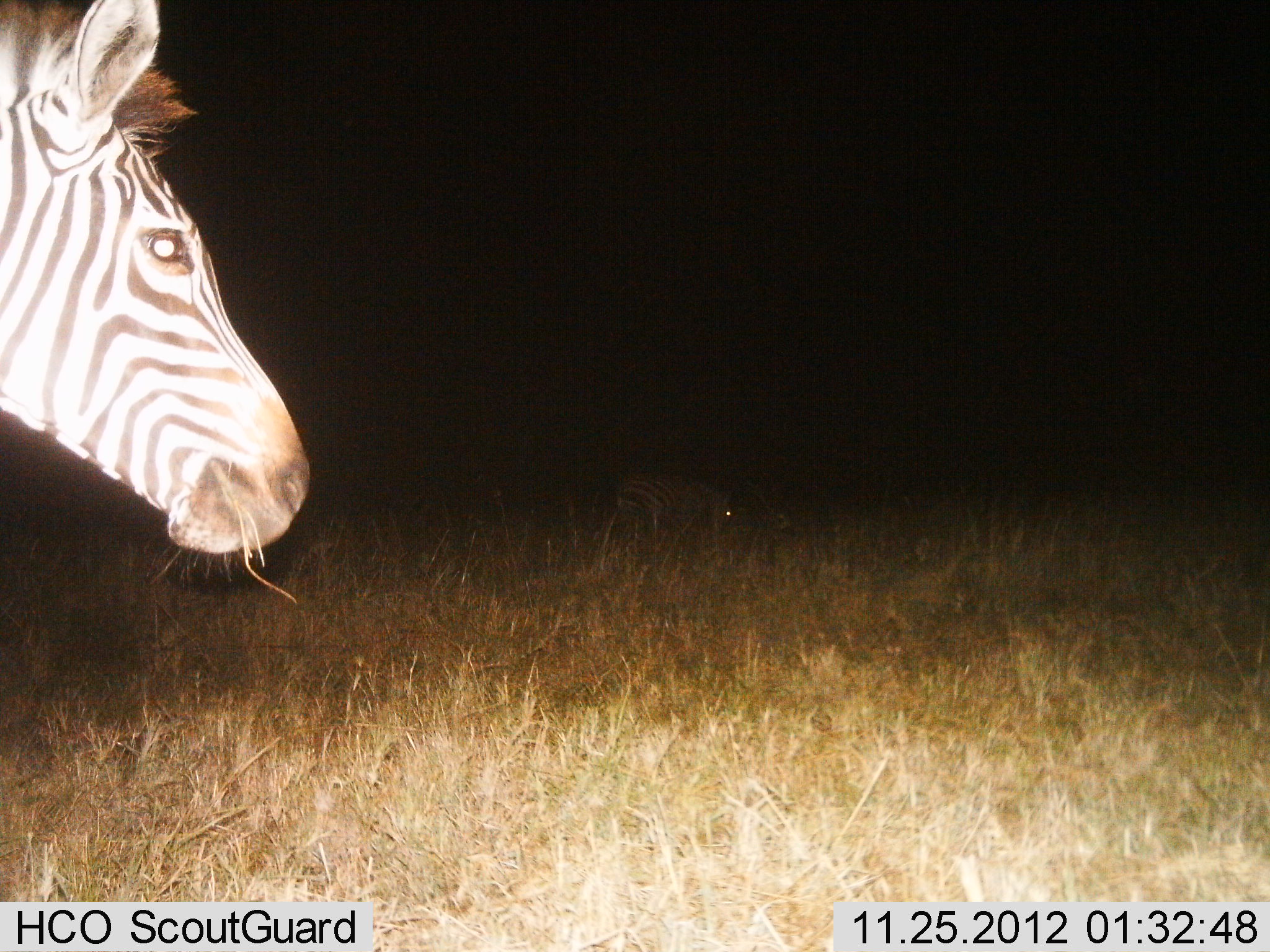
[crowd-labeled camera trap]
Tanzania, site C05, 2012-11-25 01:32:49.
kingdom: Animalia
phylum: Chordata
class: Mammalia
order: Perissodactyla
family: Equidae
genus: Equus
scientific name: Equus quagga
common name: plains zebra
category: zebra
Zebra (plains zebra) (Equus quagga), count 2. Behavior (volunteer vote fractions): standing 71%, resting 3%, moving 6%, interacting 0%. Young present (vote fraction): 0%. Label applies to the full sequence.